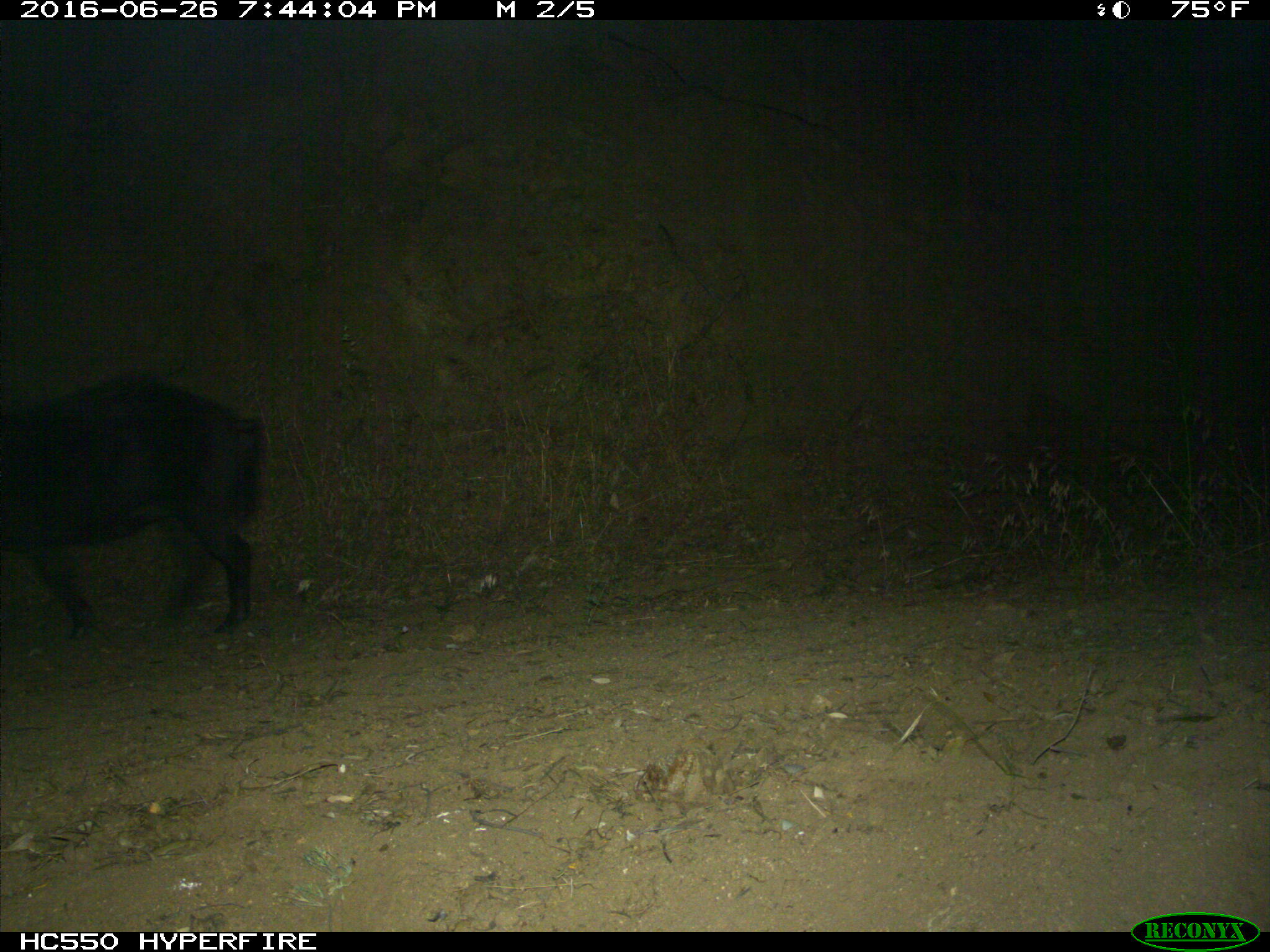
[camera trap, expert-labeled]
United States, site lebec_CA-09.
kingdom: Animalia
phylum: Chordata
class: Mammalia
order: Artiodactyla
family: Suidae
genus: Sus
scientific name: Sus scrofa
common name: wild boar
Sus scrofa (wild boar).